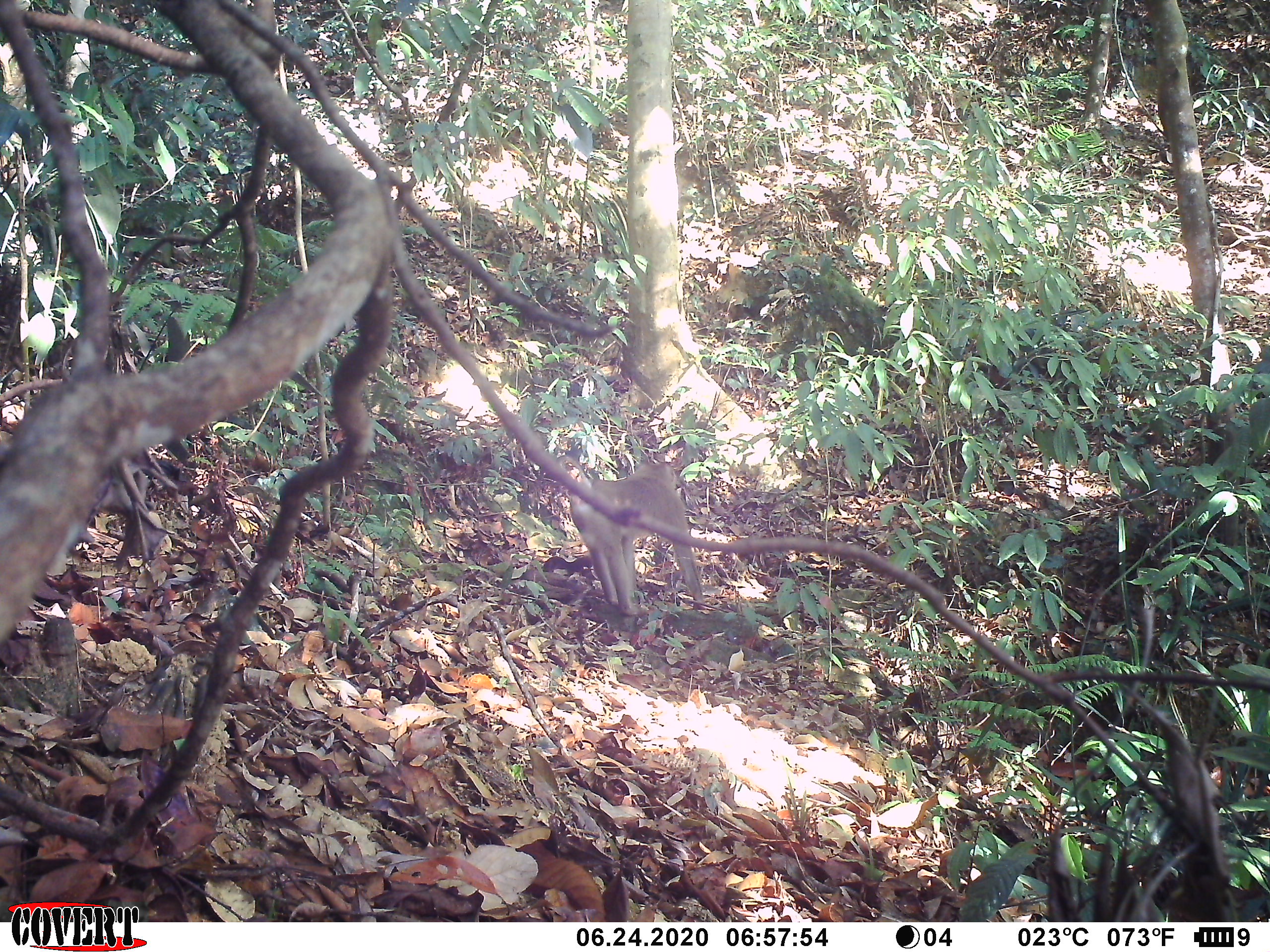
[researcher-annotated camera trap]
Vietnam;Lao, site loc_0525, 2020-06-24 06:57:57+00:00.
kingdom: Animalia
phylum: Chordata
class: Mammalia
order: Primates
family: Cercopithecidae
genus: Macaca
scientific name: Macaca nemestrina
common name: pig-tailed macaque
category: pig tailed macaque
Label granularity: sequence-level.